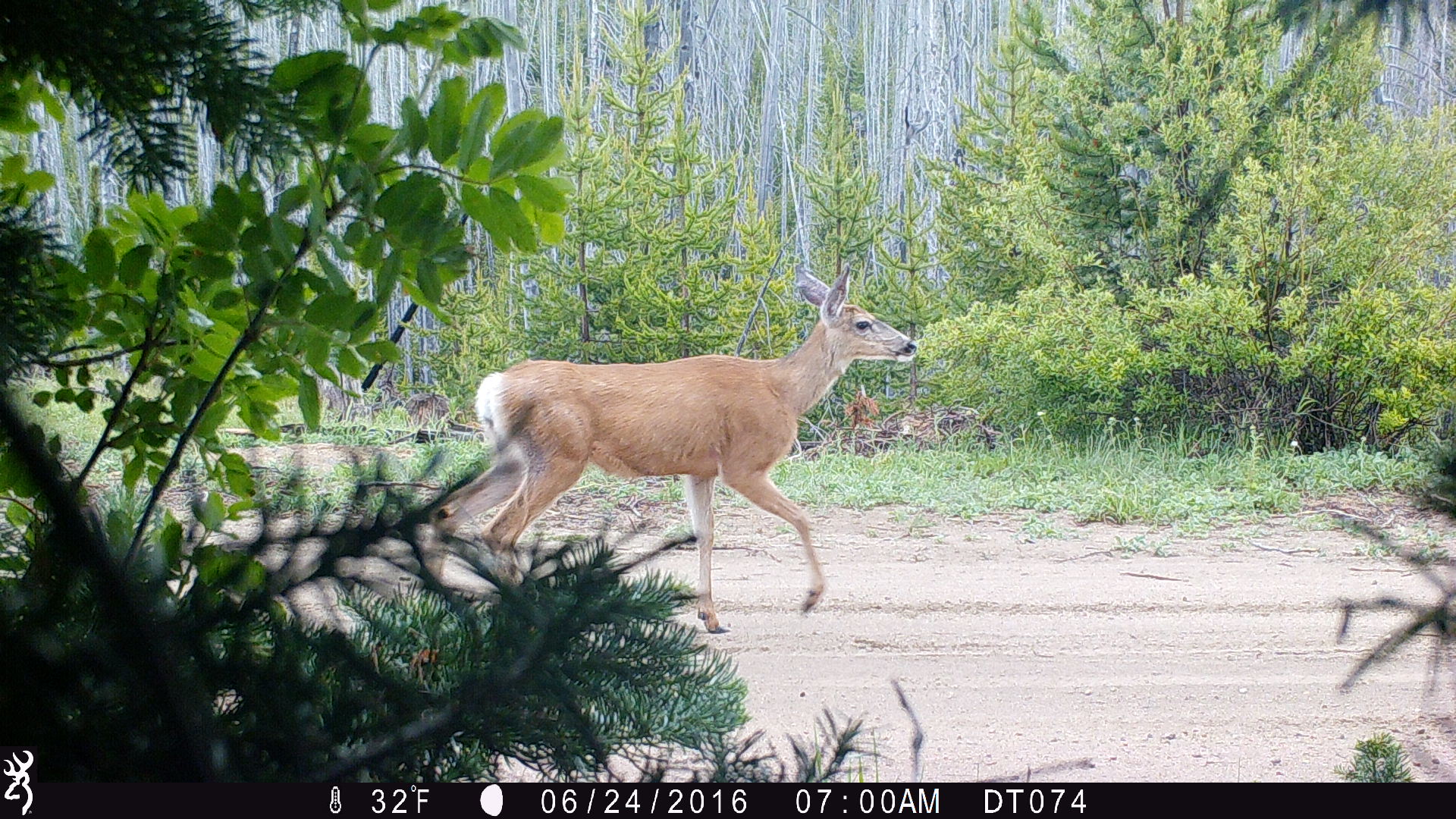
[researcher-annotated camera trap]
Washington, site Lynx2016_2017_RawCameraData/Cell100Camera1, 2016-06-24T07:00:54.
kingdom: Animalia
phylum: Chordata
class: Mammalia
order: Artiodactyla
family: Cervidae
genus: Odocoileus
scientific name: Odocoileus hemionus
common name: mule deer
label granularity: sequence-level